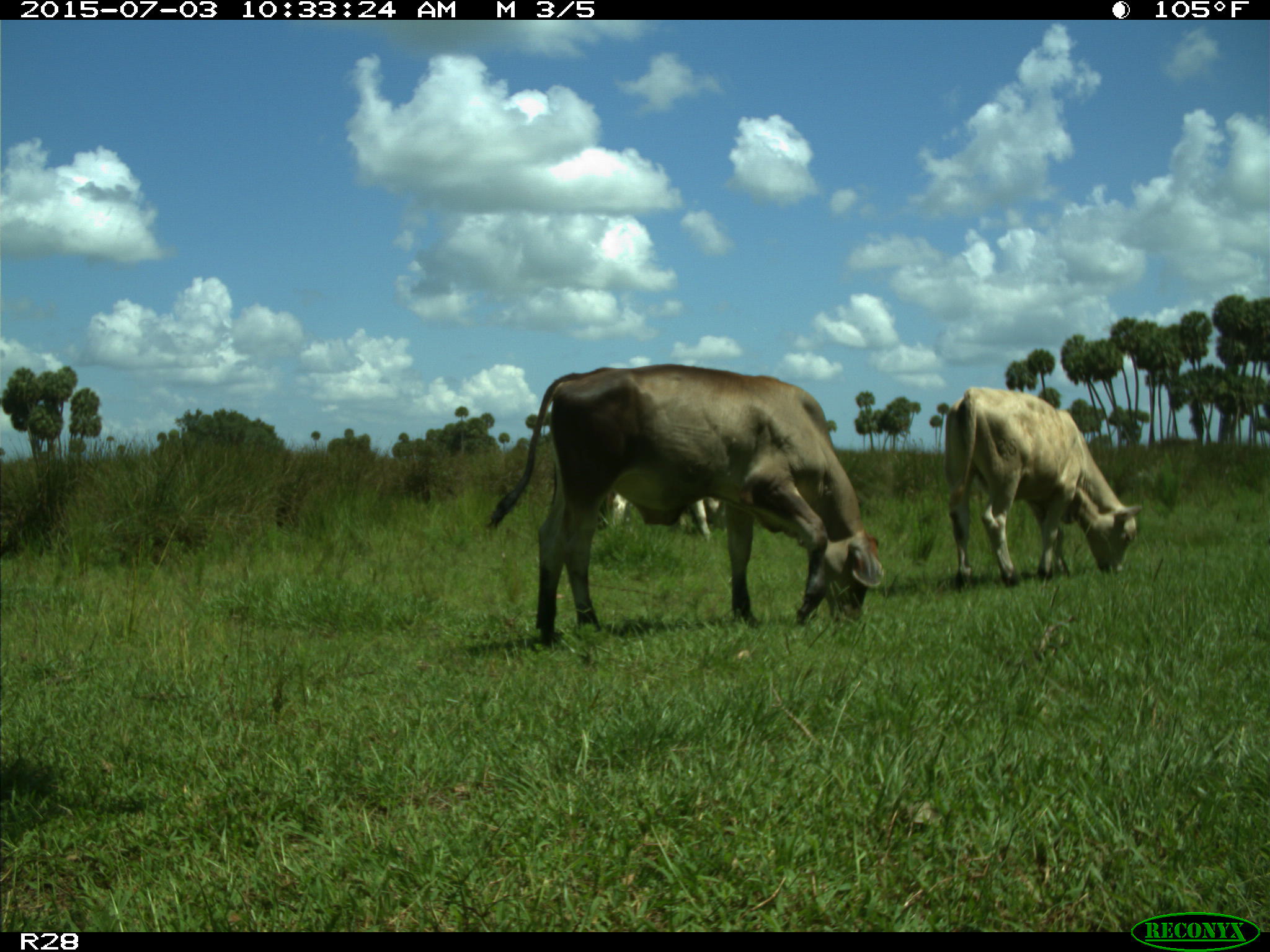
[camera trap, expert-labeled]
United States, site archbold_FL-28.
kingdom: Animalia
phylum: Chordata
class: Mammalia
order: Artiodactyla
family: Bovidae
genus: Bos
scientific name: Bos taurus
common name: domestic cow